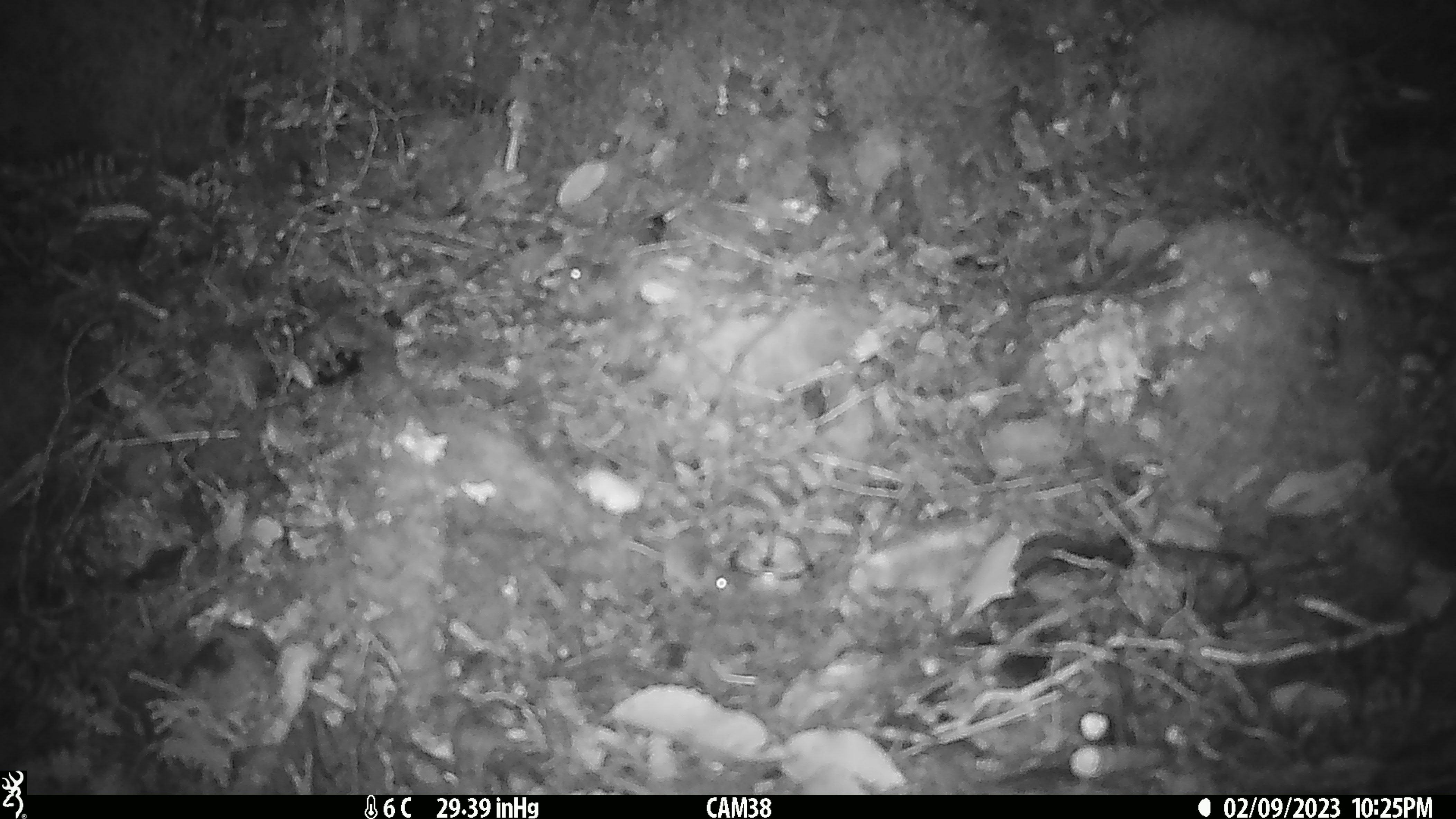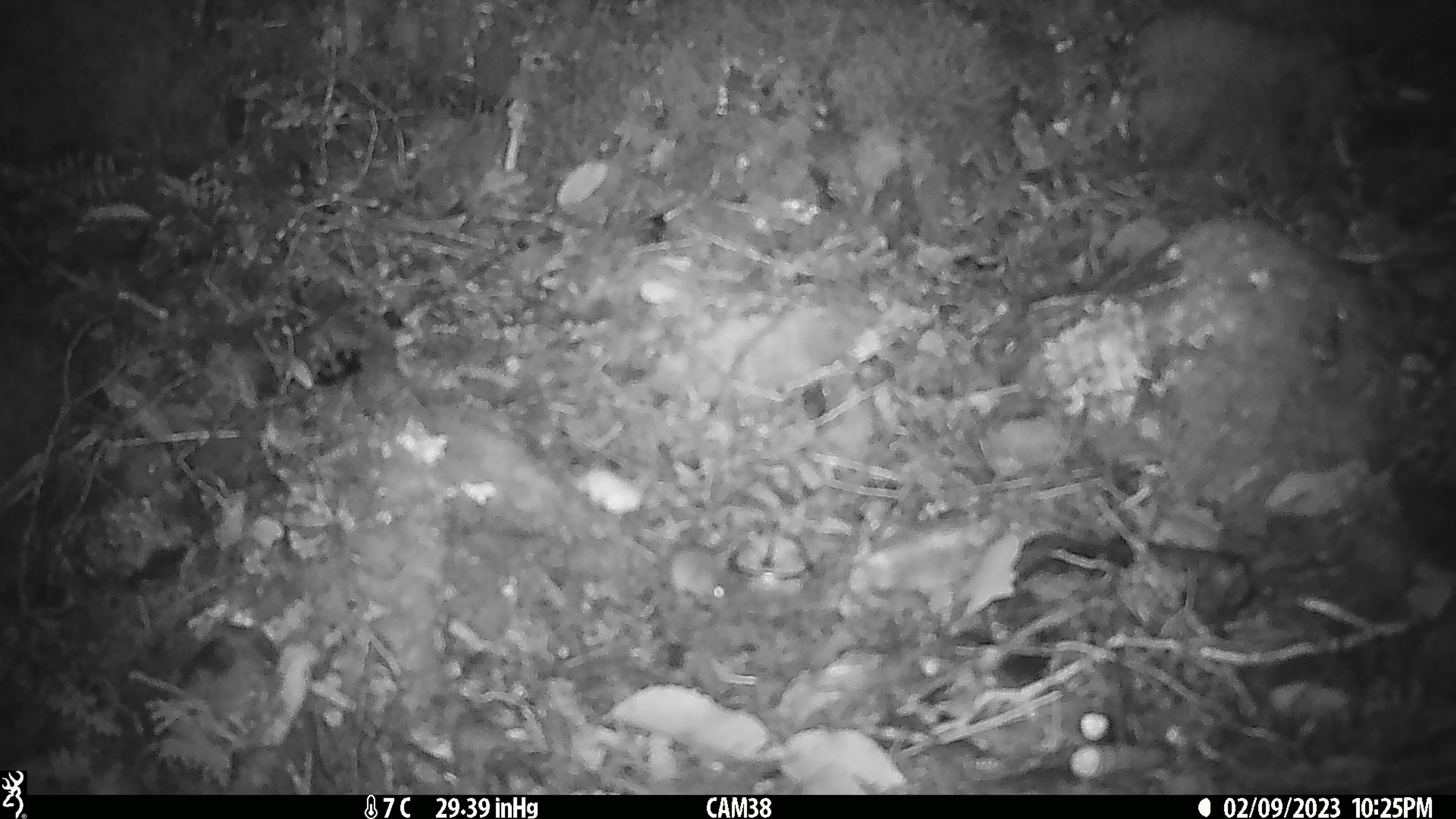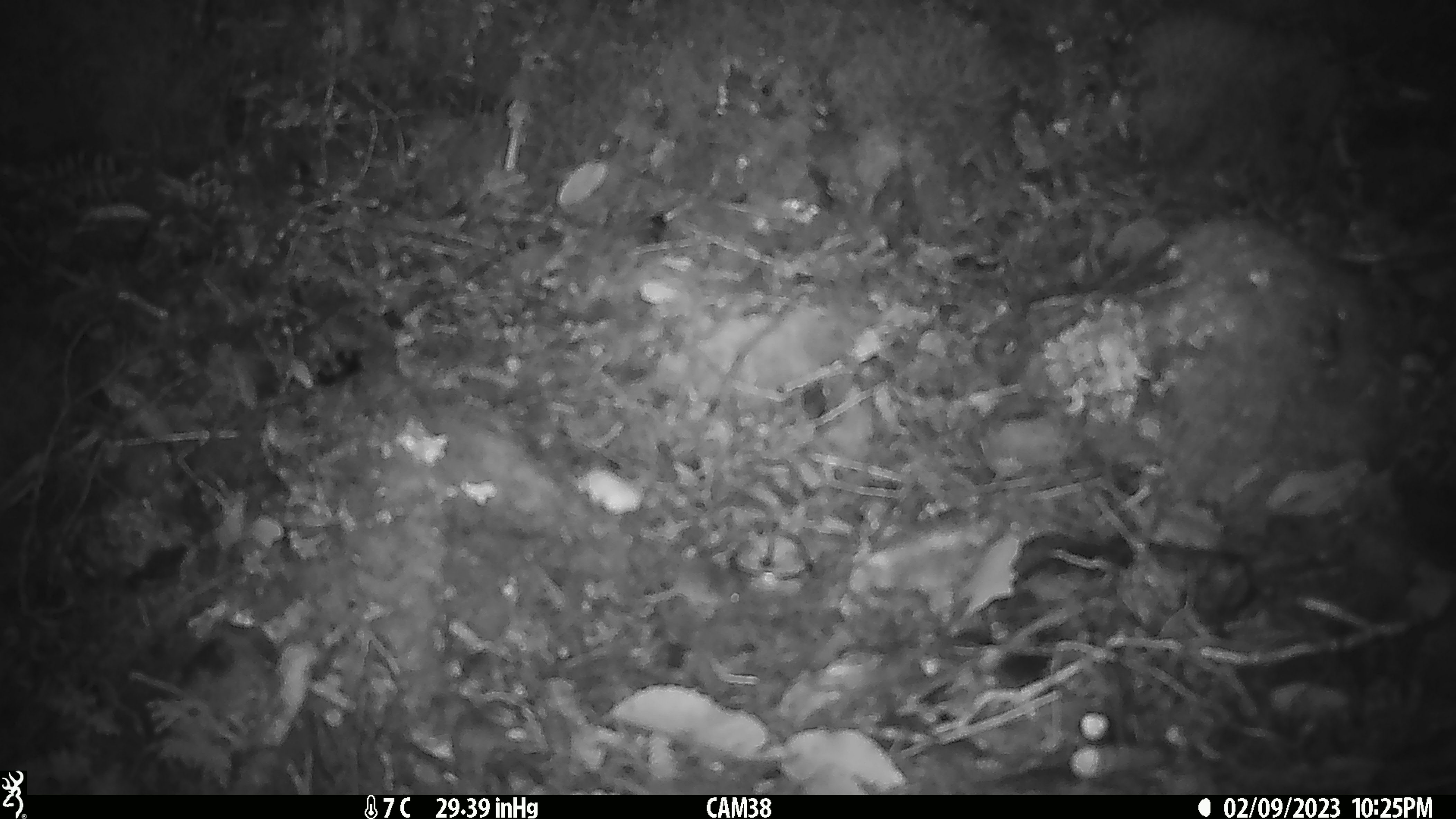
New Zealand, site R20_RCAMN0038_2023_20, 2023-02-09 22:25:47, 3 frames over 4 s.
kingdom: Animalia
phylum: Chordata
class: Mammalia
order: Rodentia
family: Muridae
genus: Mus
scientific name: Mus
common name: mouse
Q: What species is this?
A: Mouse (Mus).